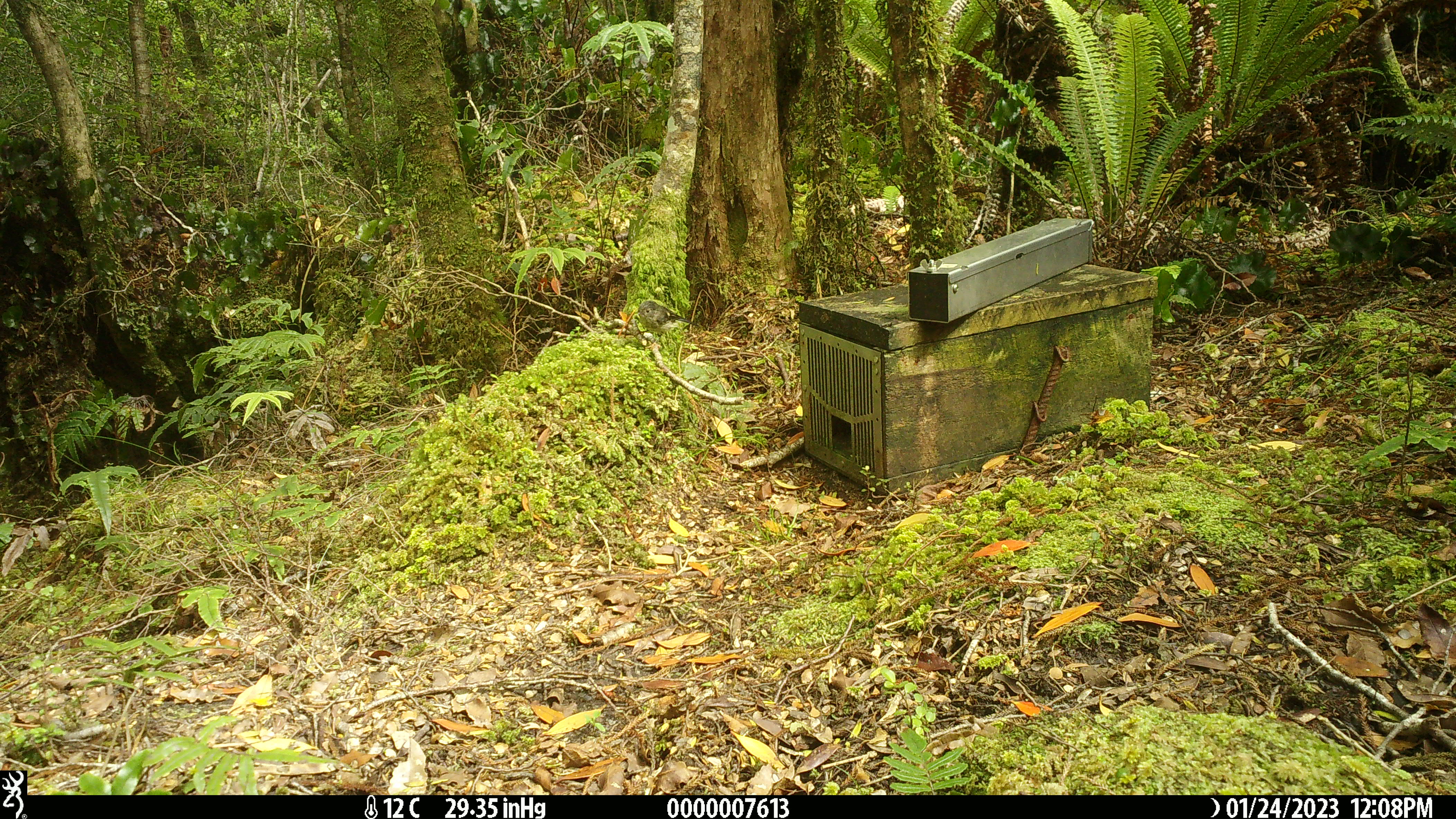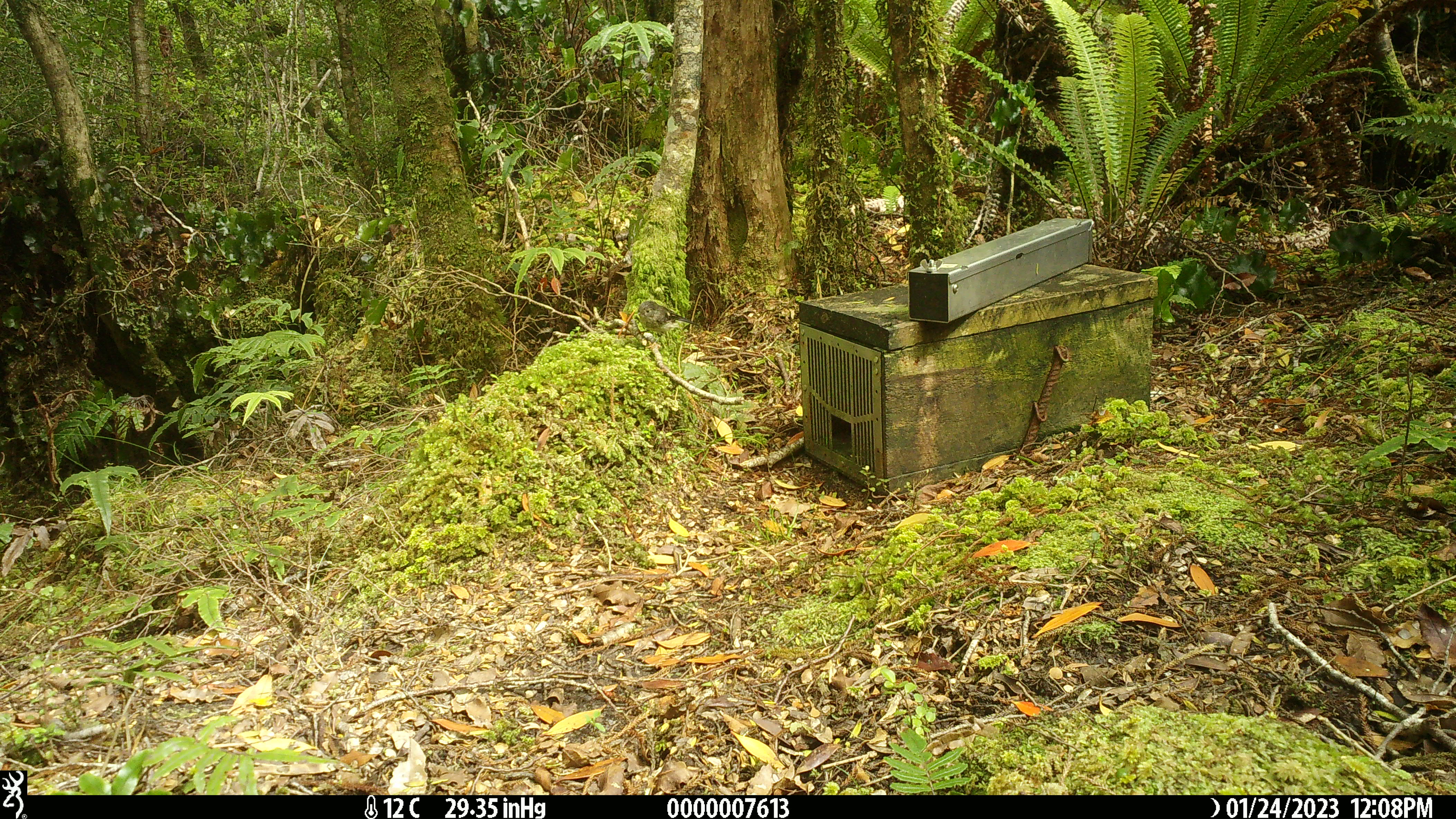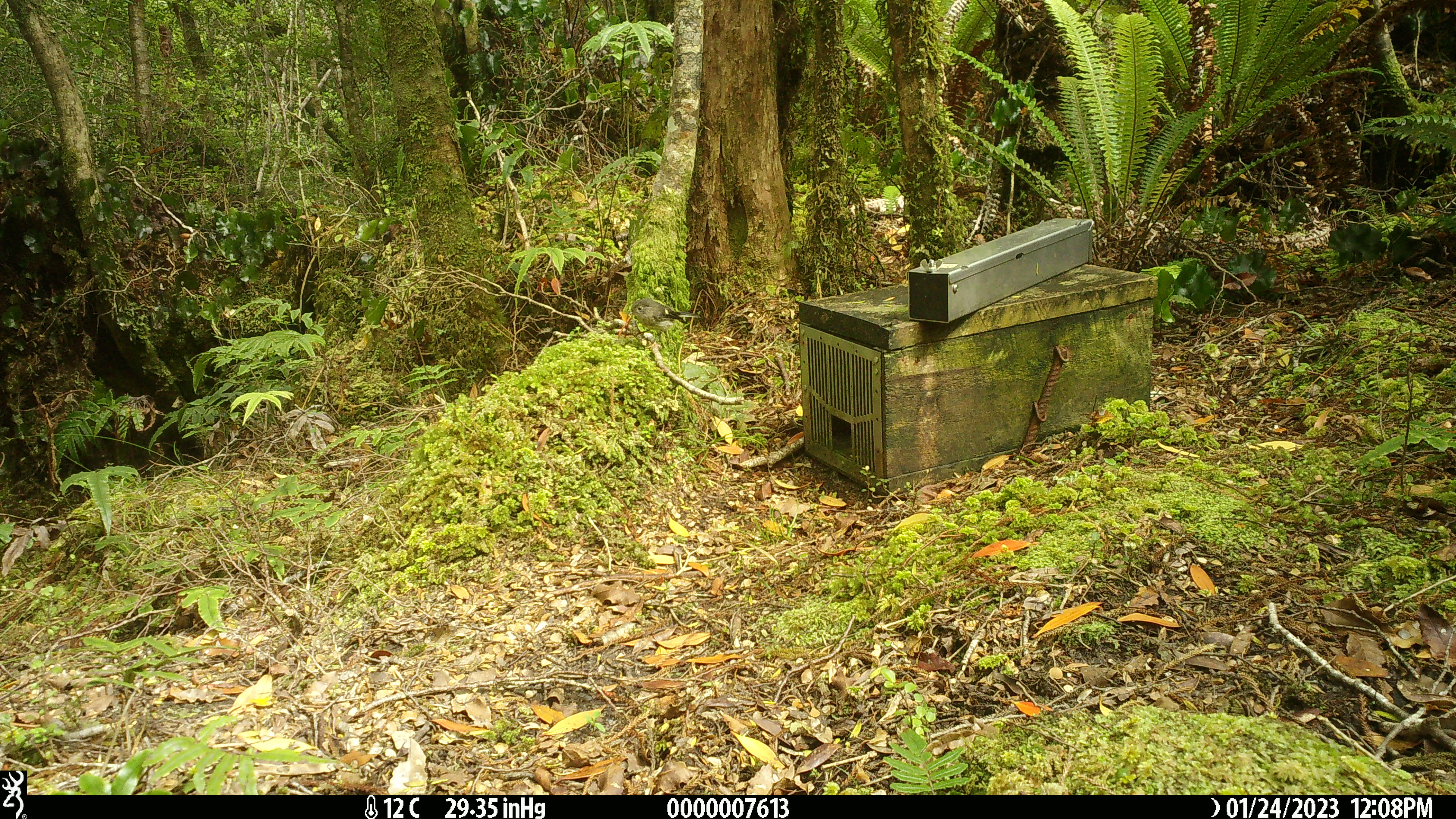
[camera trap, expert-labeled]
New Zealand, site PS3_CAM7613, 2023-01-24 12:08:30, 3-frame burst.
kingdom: Animalia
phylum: Chordata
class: Aves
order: Passeriformes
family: Petroicidae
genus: Petroica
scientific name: Petroica macrocephala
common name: tomtit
Tomtit (Petroica macrocephala).